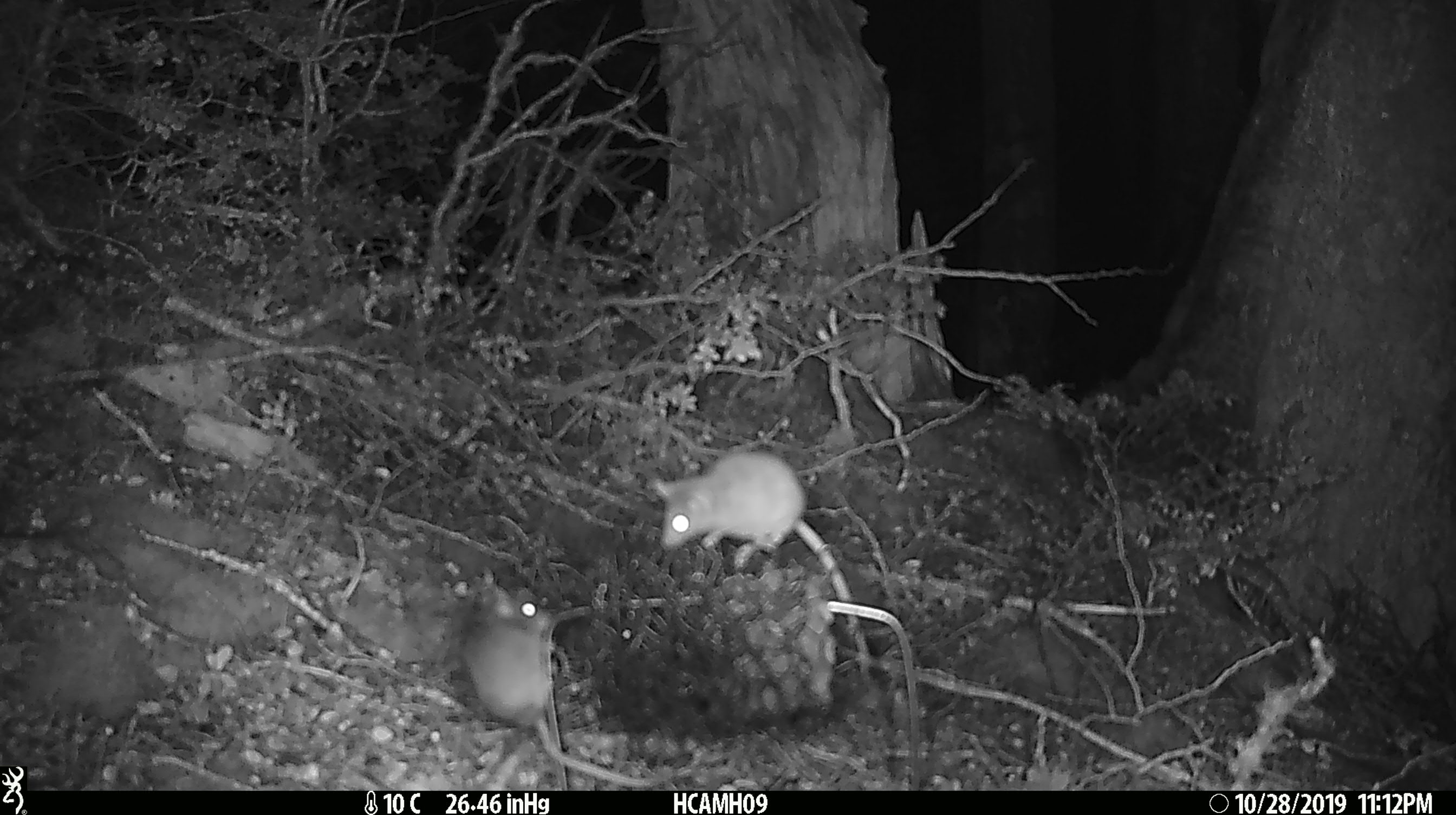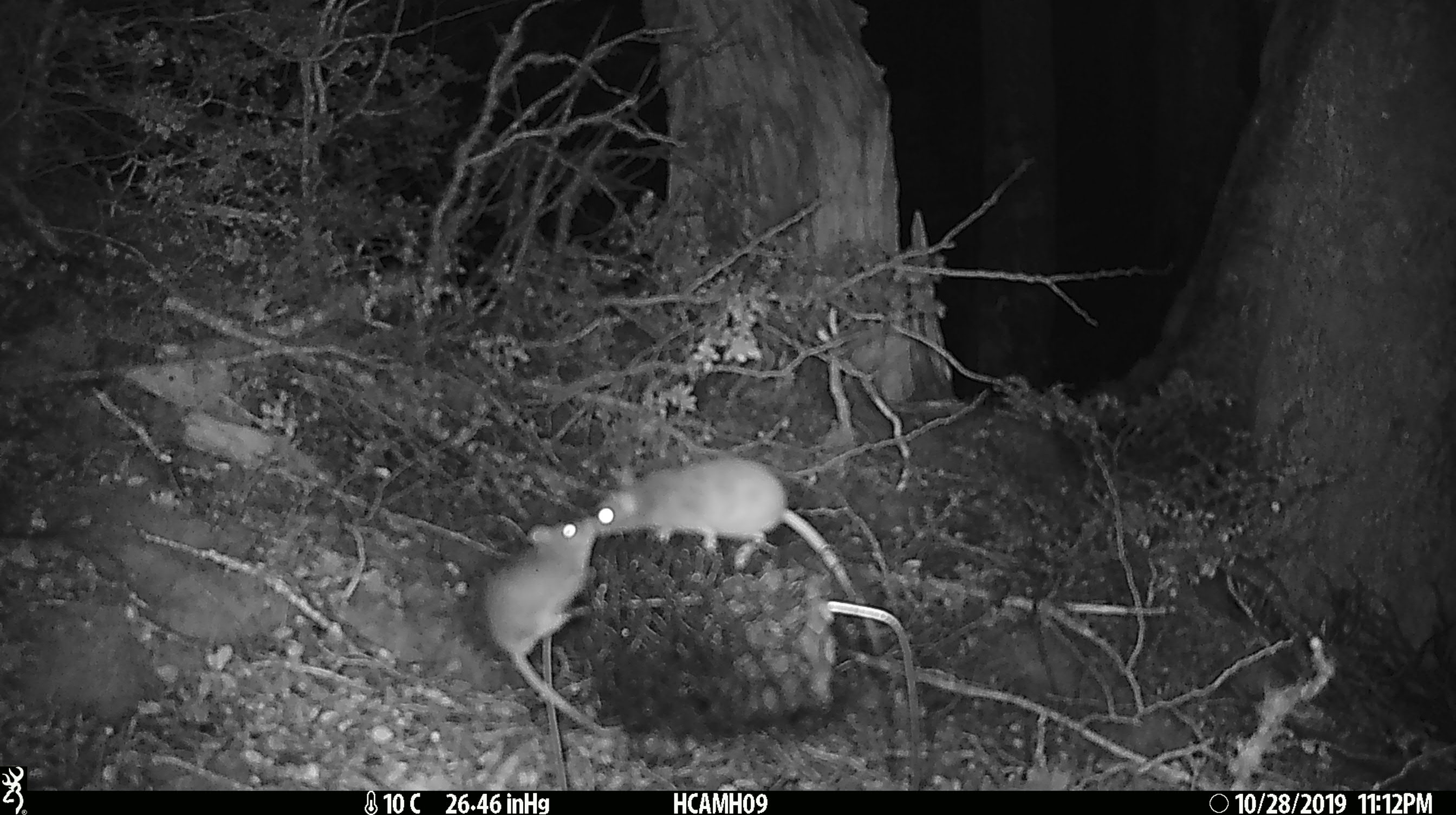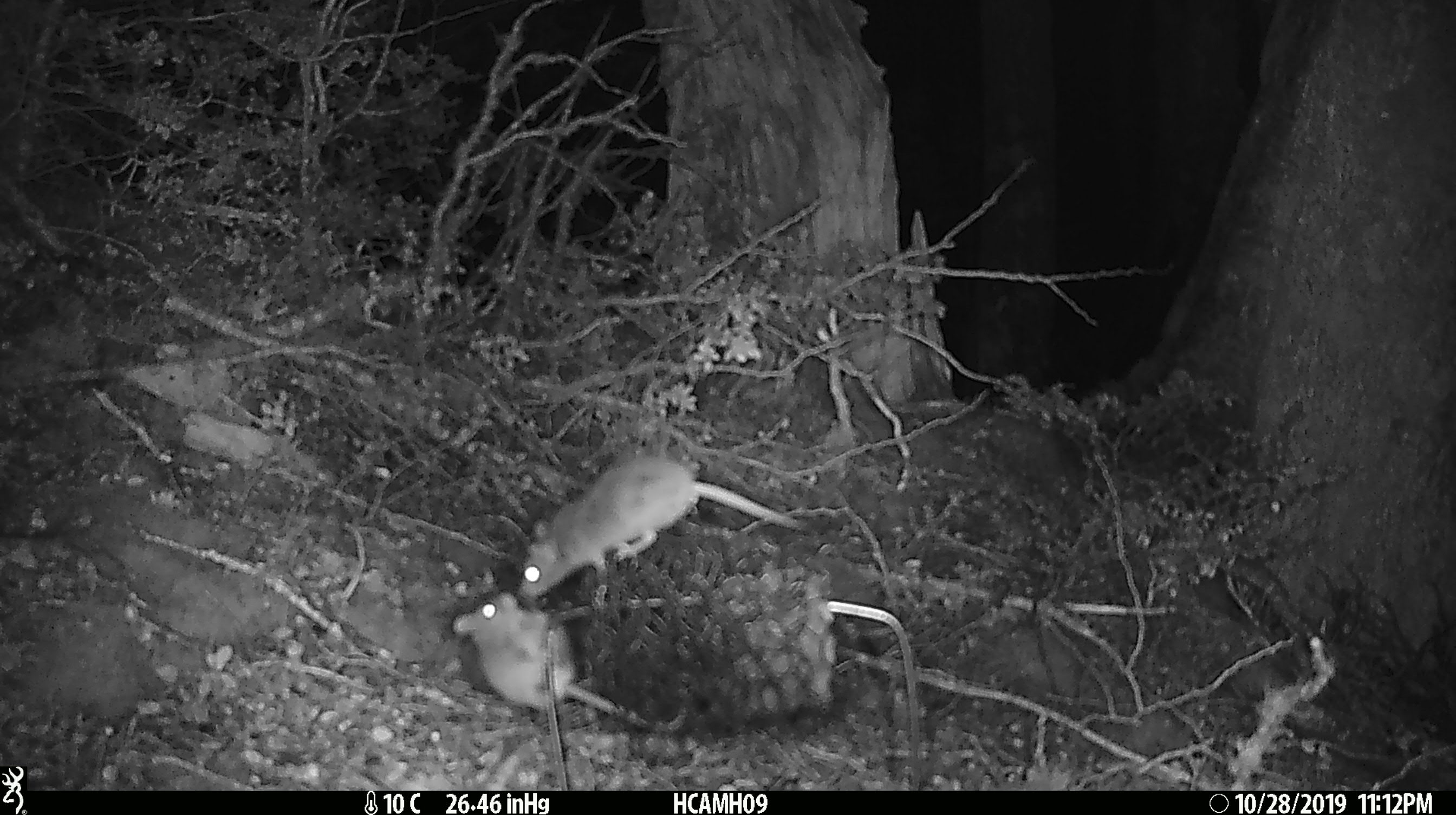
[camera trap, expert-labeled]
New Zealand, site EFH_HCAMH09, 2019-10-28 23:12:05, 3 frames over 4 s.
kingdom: Animalia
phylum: Chordata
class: Mammalia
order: Rodentia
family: Muridae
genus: Mus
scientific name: Mus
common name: mouse